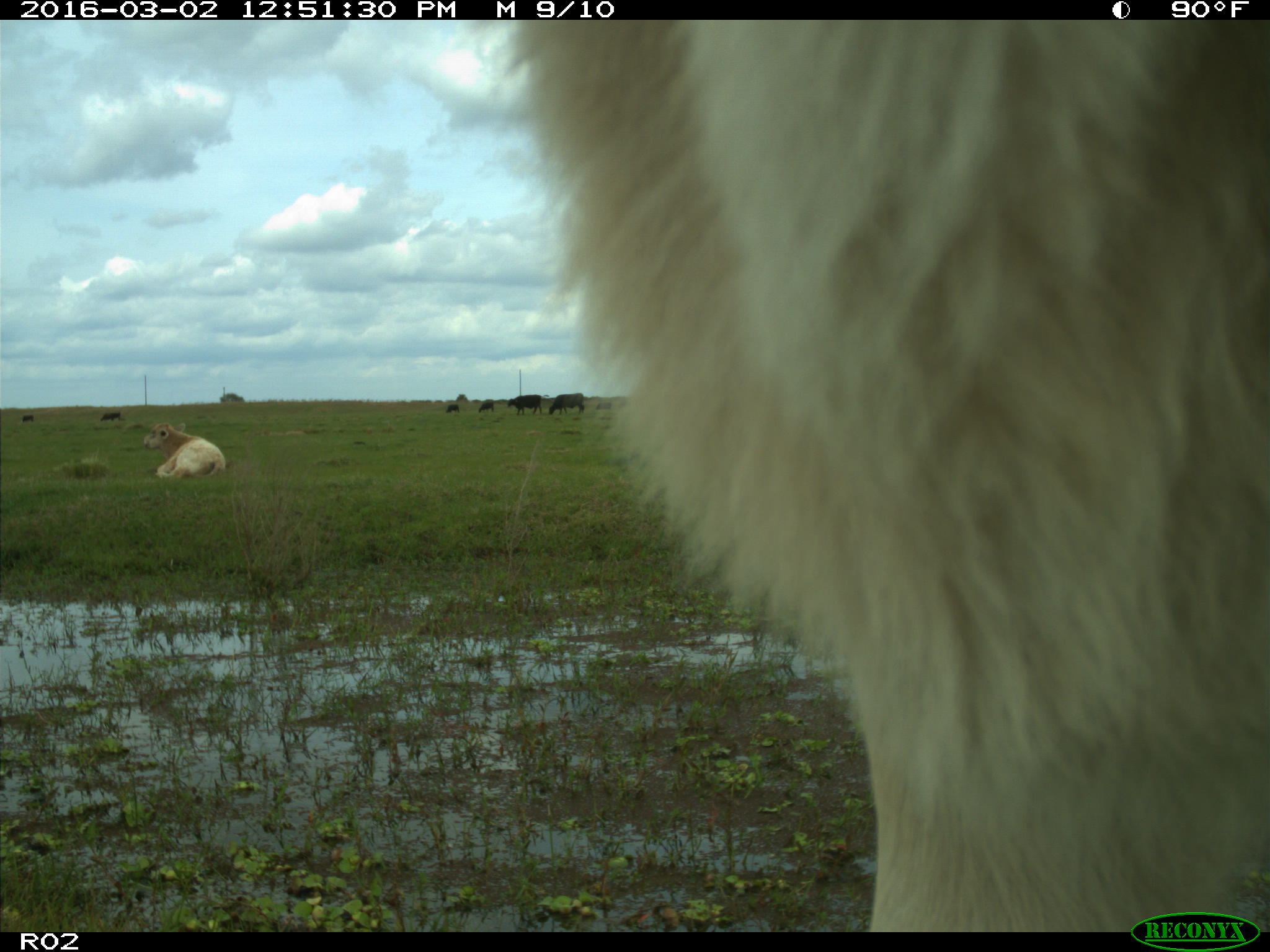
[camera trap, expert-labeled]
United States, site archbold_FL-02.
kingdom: Animalia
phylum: Chordata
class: Mammalia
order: Artiodactyla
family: Bovidae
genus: Bos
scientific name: Bos taurus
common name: domestic cow